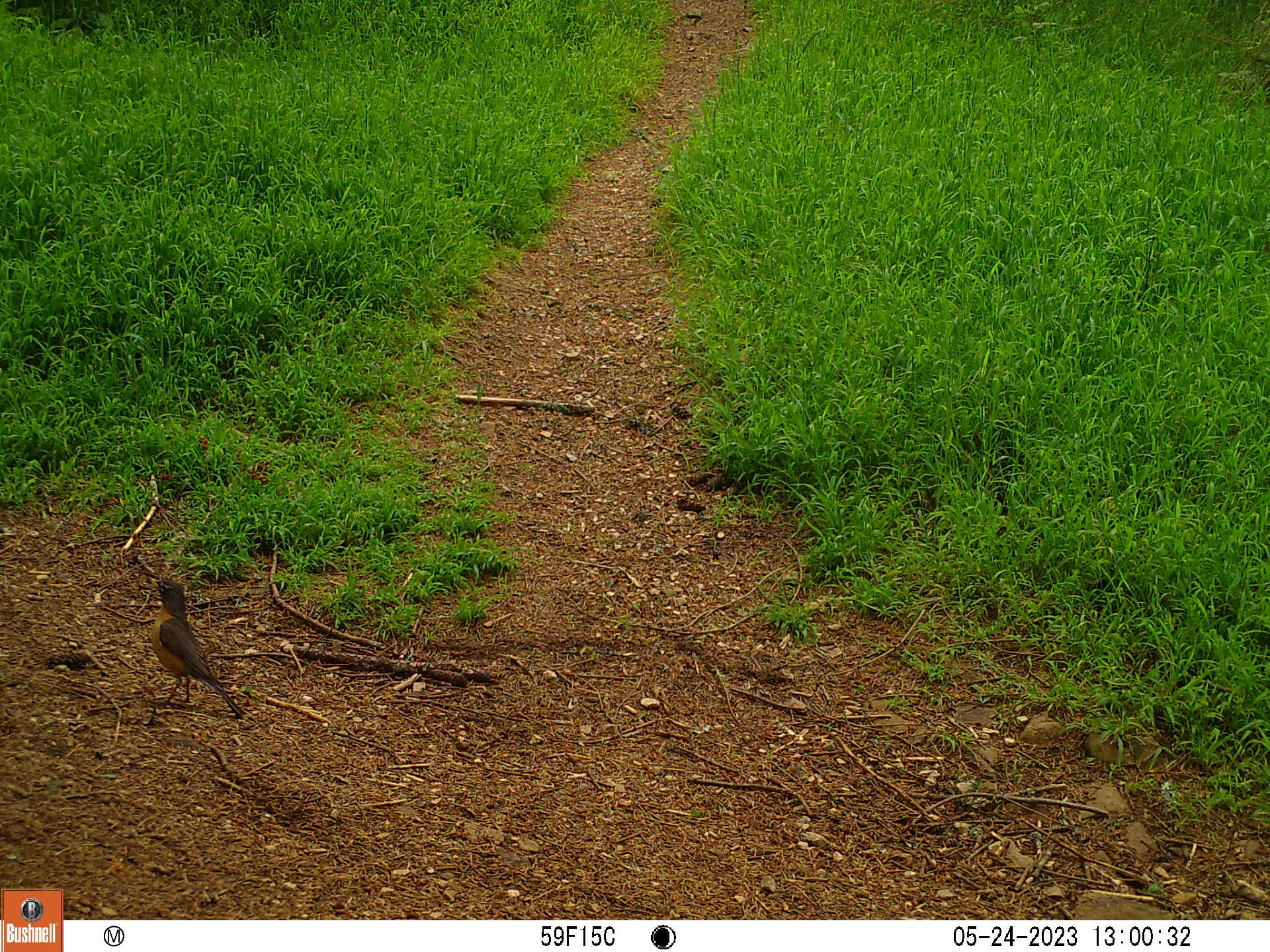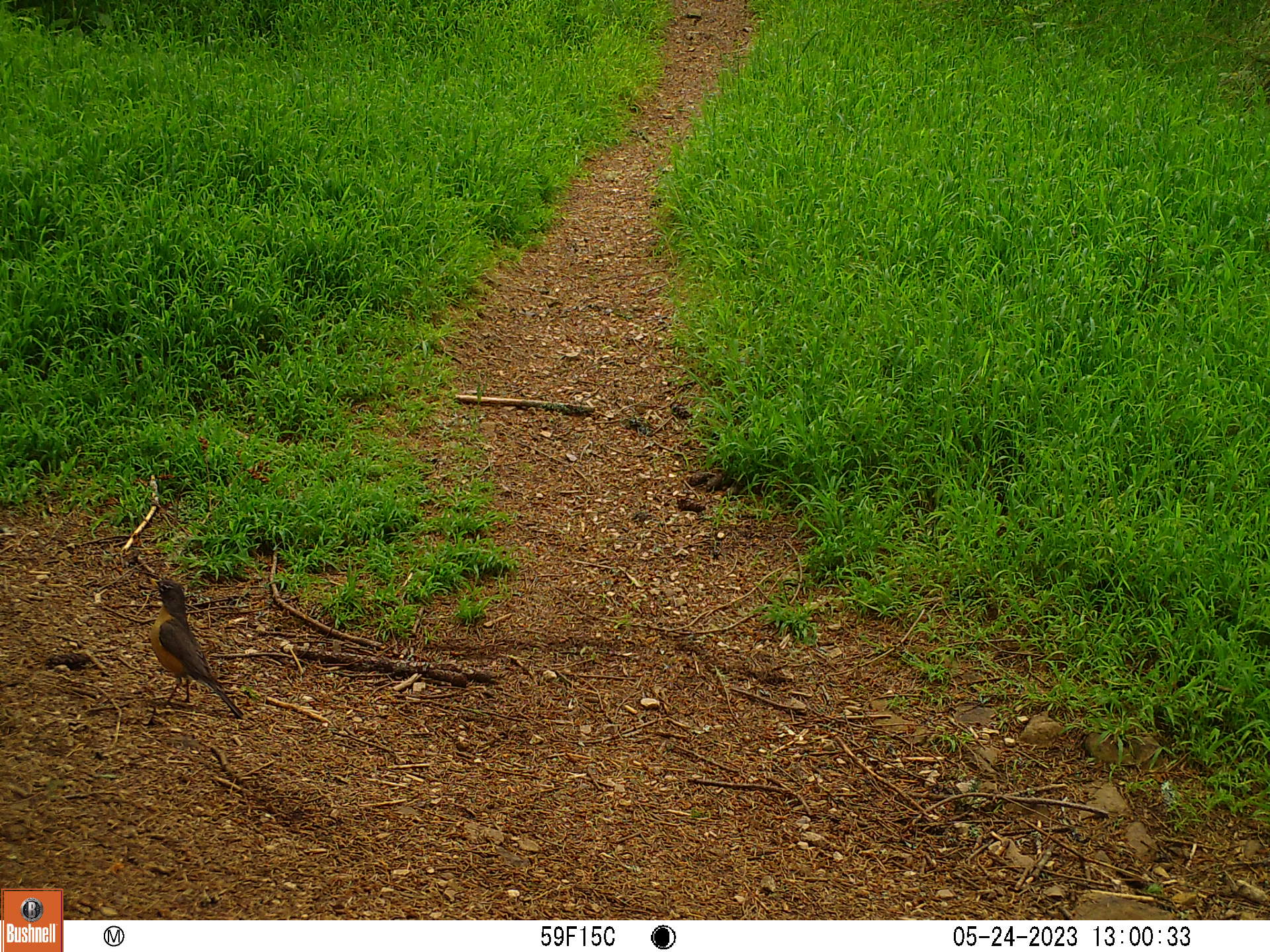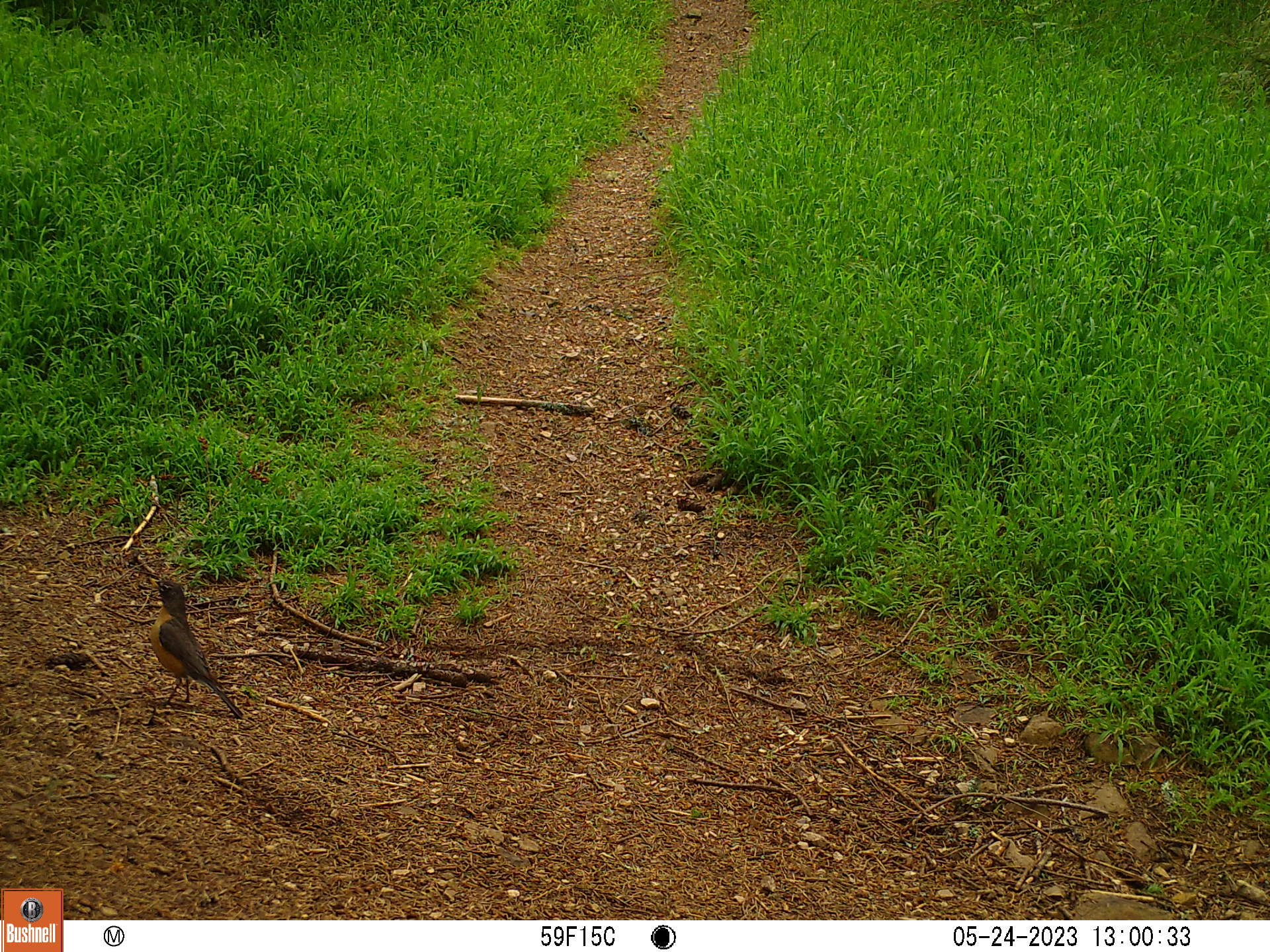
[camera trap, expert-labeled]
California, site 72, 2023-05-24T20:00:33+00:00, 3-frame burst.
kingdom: Animalia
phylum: Chordata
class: Aves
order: Passeriformes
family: Turdidae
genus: Turdus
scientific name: Turdus migratorius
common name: american robin